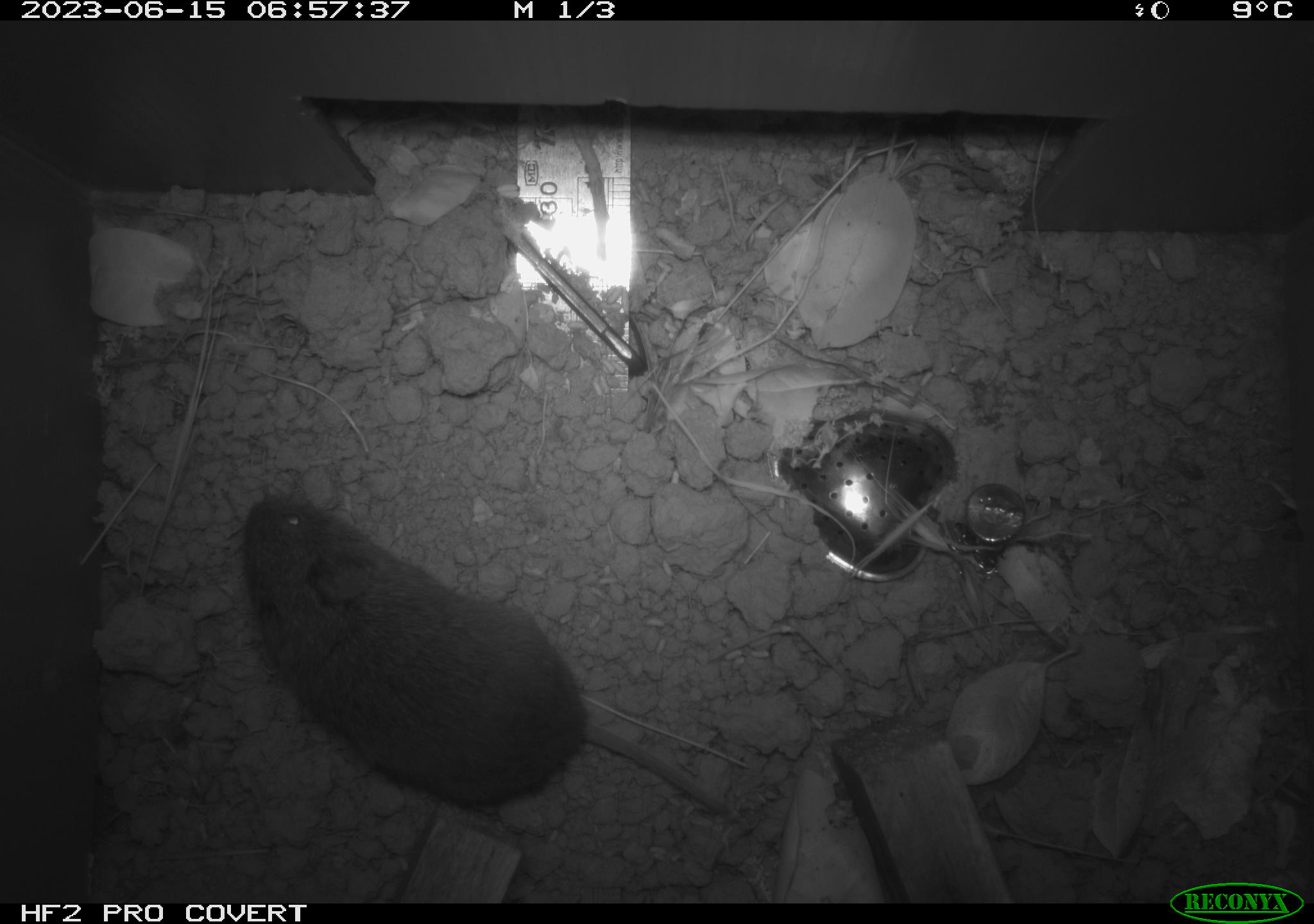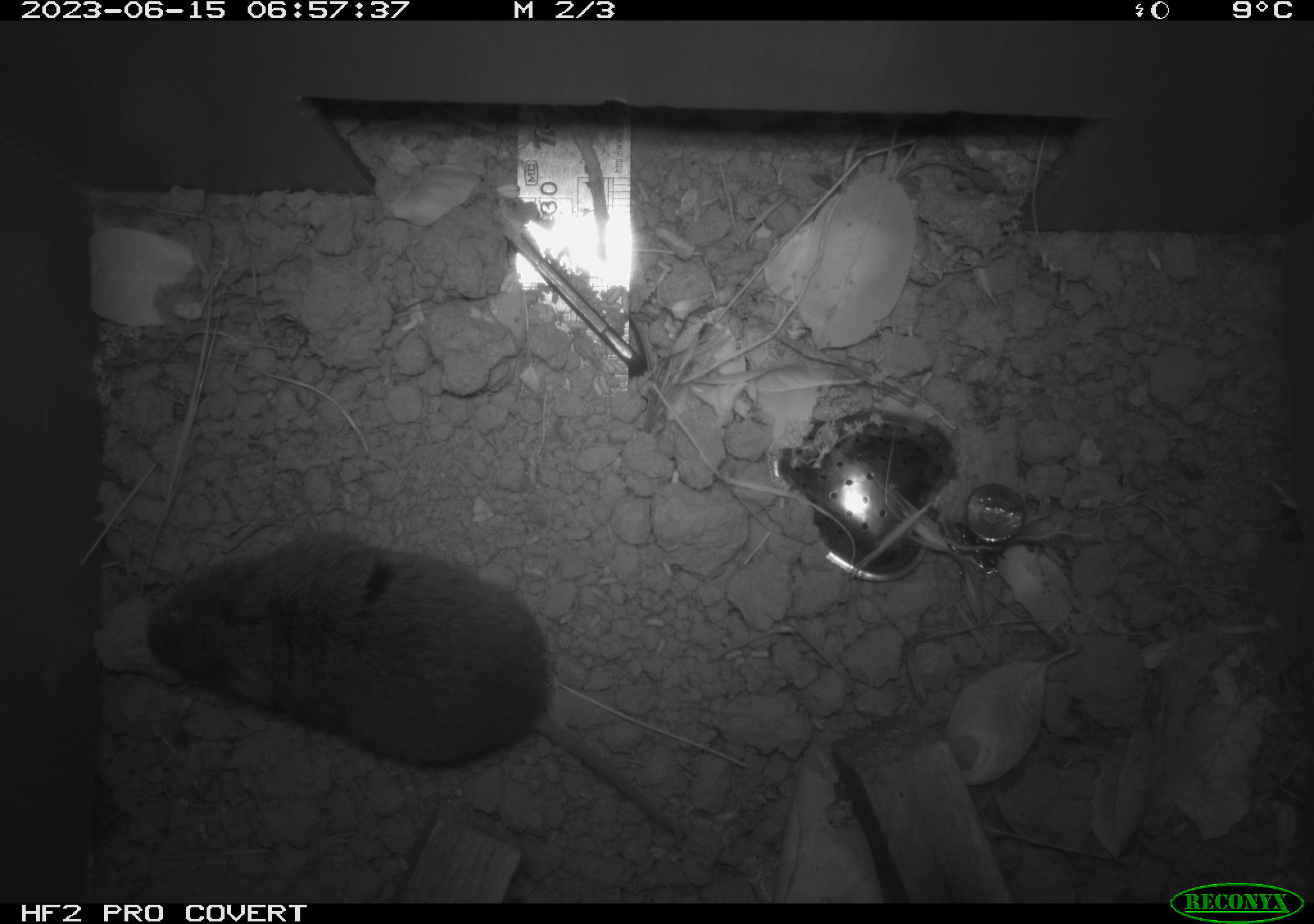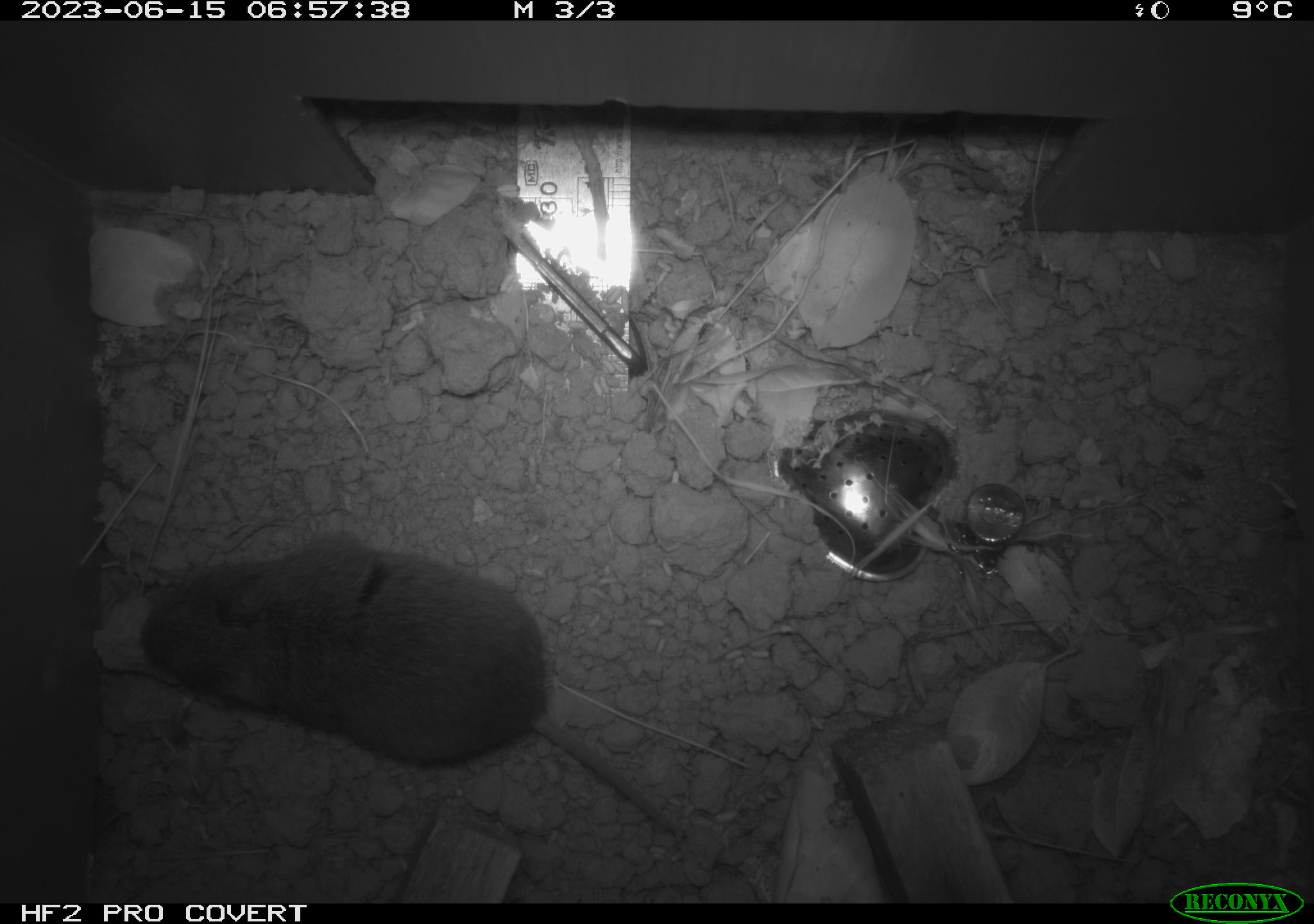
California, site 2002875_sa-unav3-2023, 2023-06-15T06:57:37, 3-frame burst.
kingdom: Animalia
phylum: Chordata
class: Mammalia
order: Rodentia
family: Cricetidae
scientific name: Arvicolinae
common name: voles, lemmings, and muskrats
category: arvicolinae subfamily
Arvicolinae subfamily (voles, lemmings, and muskrats) (Arvicolinae).